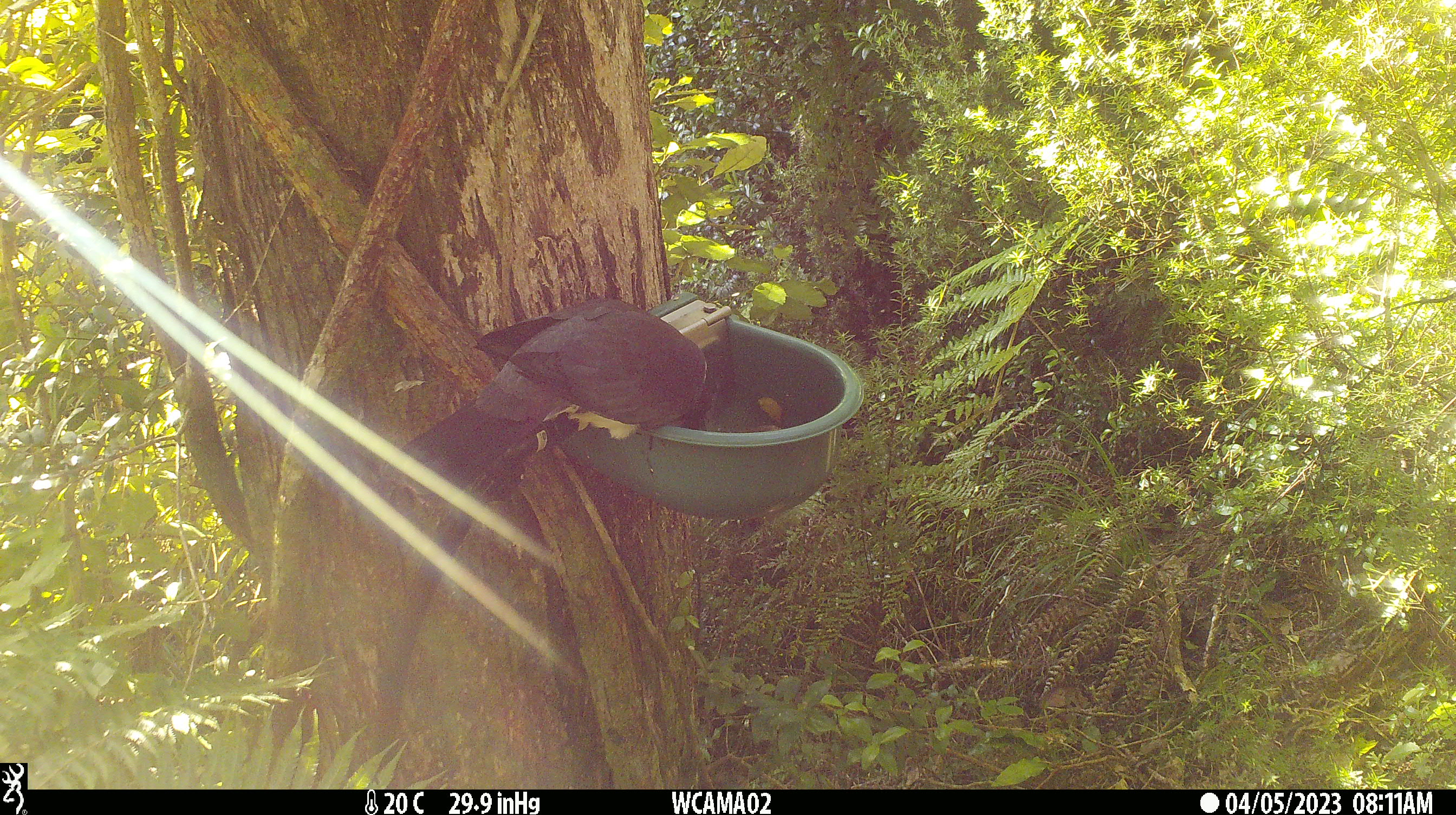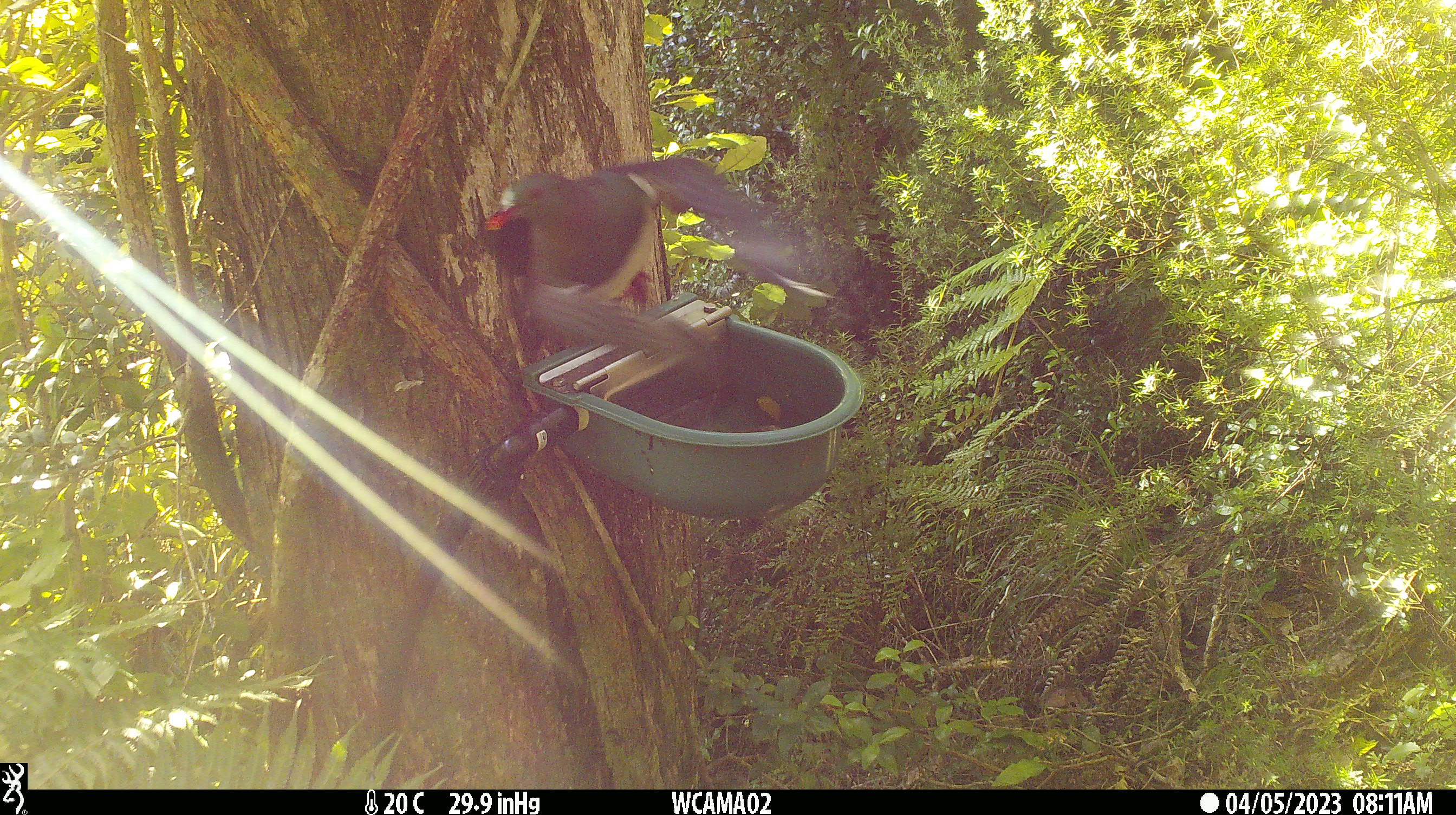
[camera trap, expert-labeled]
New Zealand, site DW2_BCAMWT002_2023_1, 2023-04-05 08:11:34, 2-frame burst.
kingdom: Animalia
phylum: Chordata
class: Aves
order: Columbiformes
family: Columbidae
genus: Hemiphaga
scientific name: Hemiphaga novaeseelandiae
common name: new zealand pigeon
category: kereru